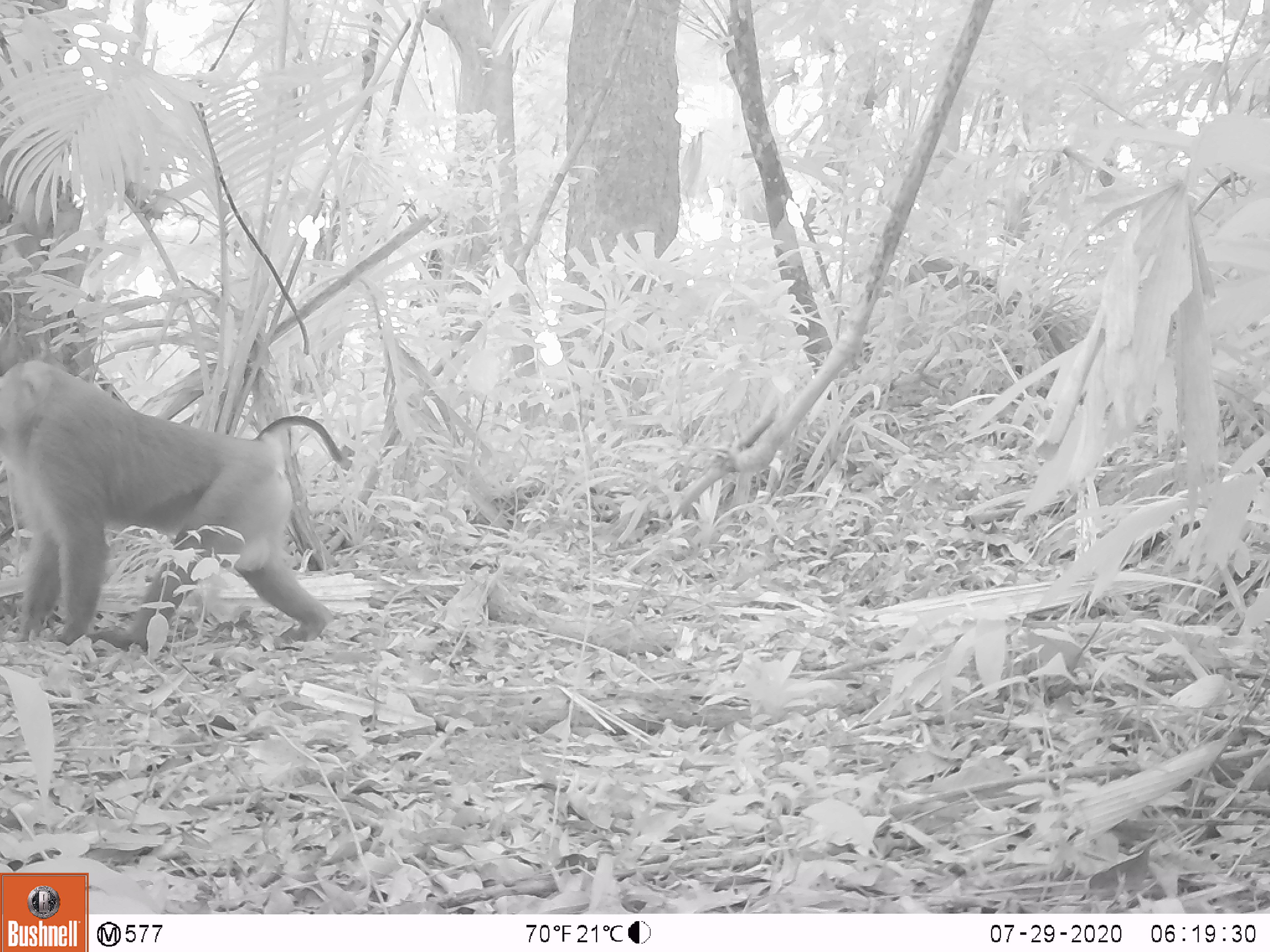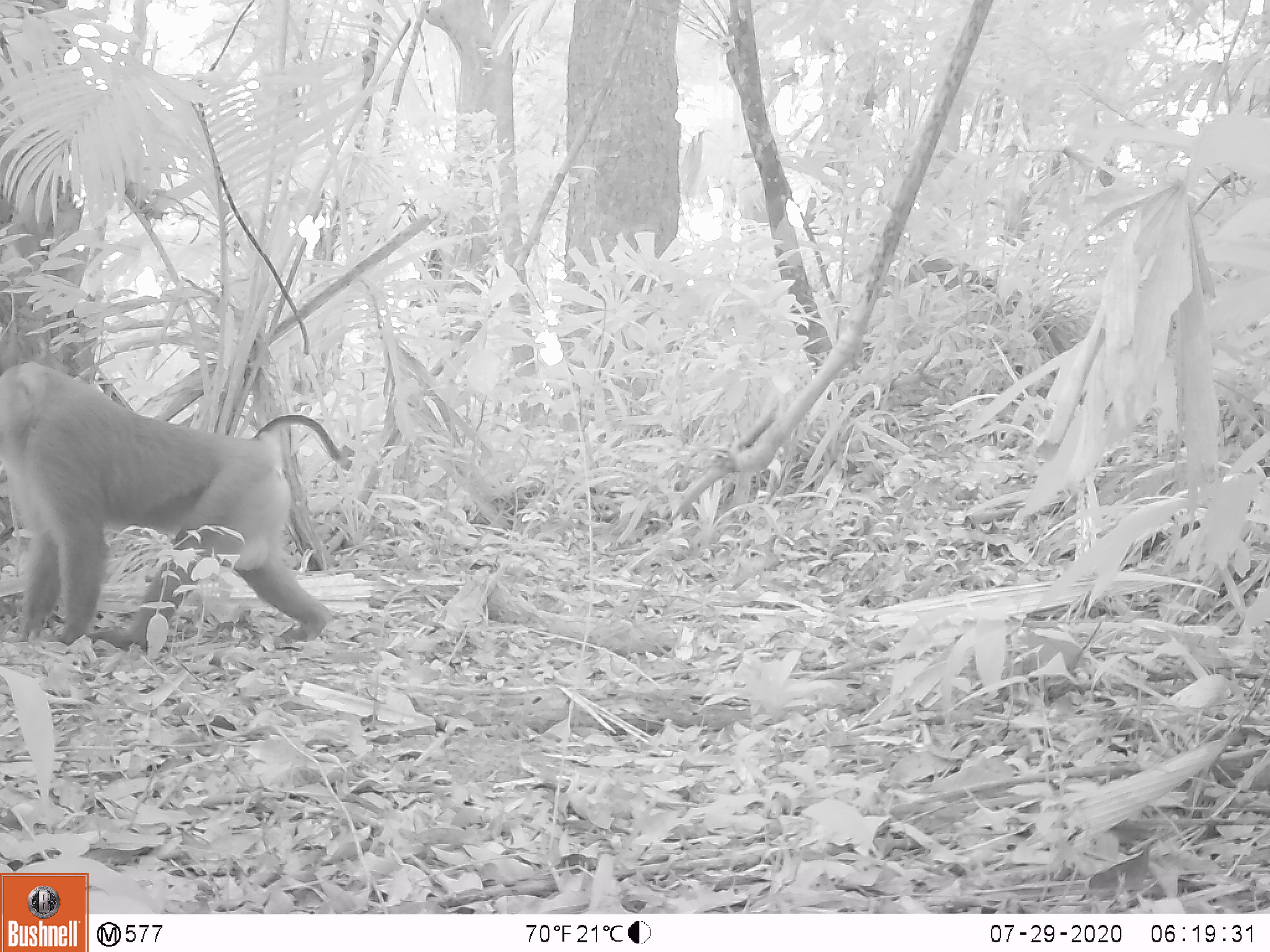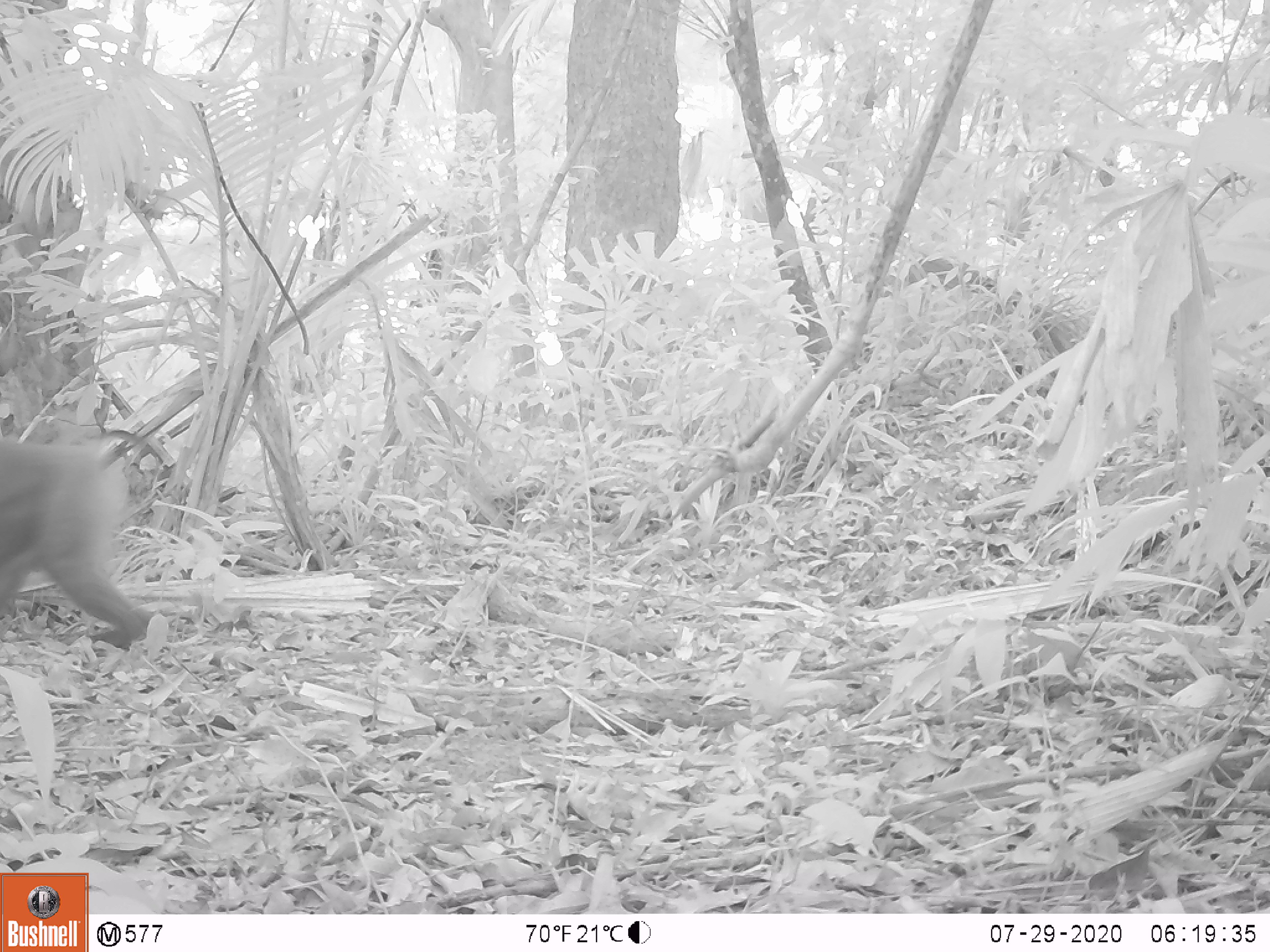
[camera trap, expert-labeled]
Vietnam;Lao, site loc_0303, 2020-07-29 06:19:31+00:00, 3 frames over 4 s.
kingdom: Animalia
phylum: Chordata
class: Mammalia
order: Primates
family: Cercopithecidae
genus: Macaca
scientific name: Macaca nemestrina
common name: pig-tailed macaque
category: pig tailed macaque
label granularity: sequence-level